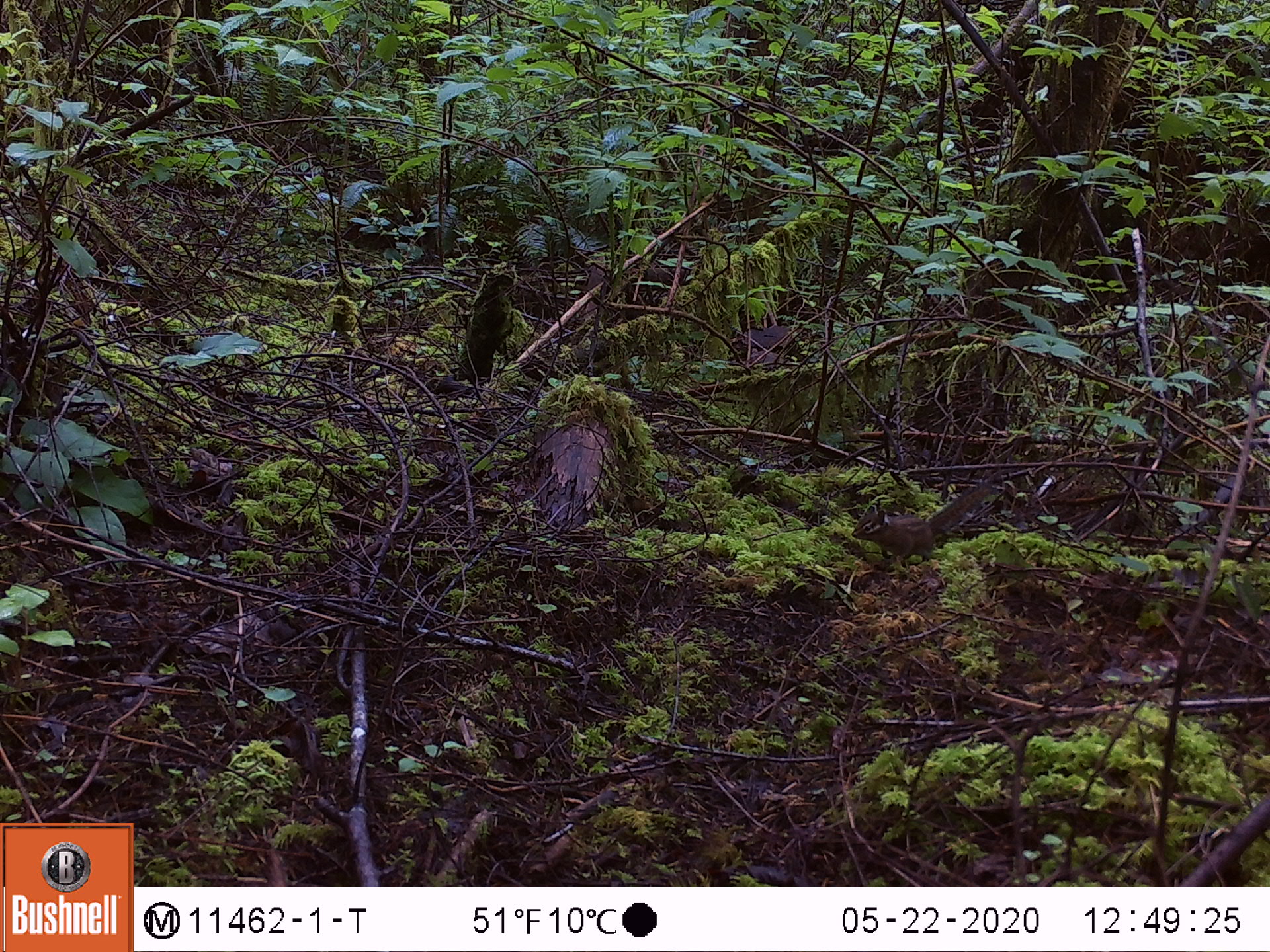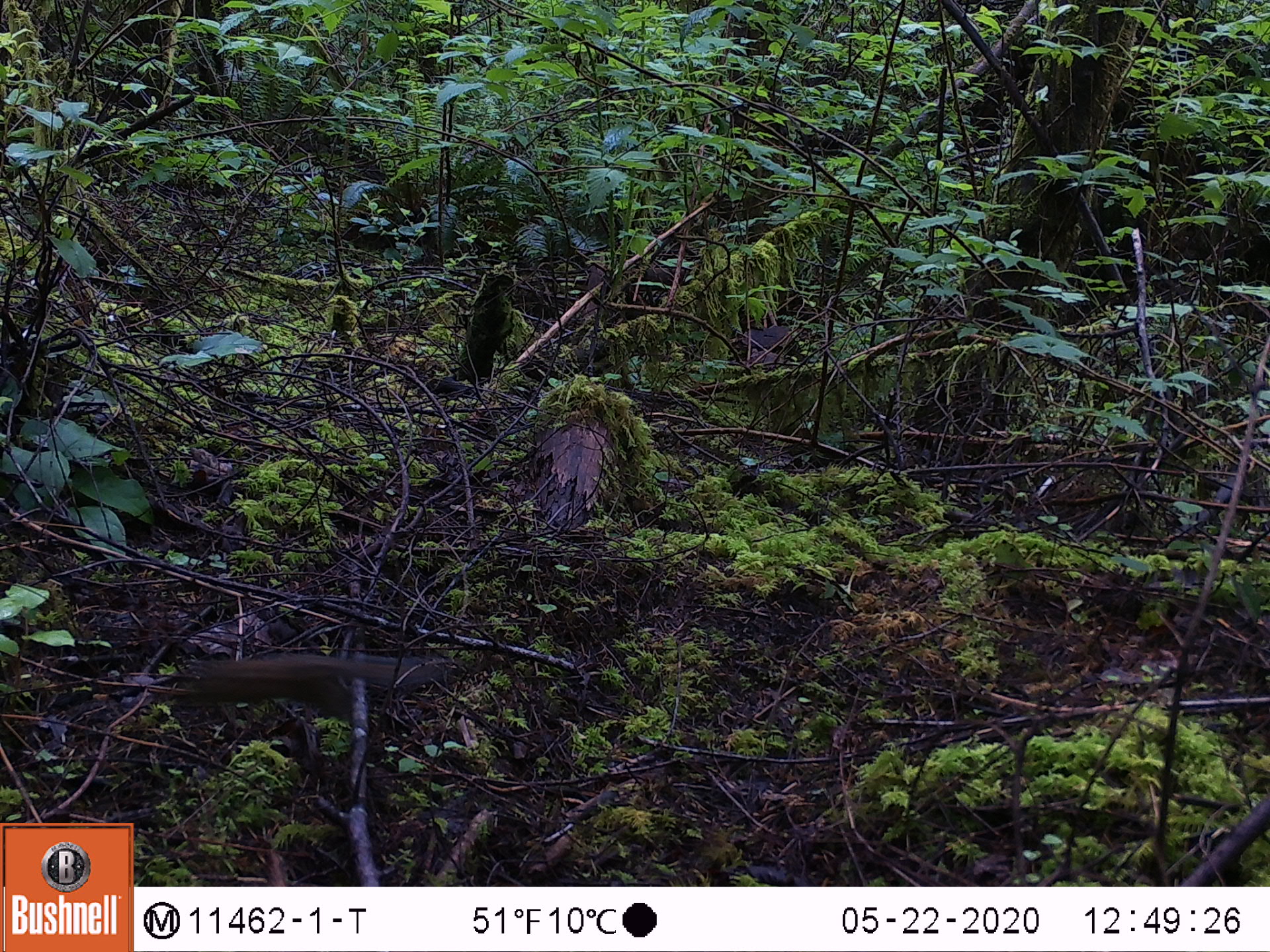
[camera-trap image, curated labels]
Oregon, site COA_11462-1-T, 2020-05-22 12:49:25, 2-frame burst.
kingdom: Animalia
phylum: Chordata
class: Mammalia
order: Rodentia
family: Sciuridae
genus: Neotamias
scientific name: Neotamias townsendii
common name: townsend's chipmunk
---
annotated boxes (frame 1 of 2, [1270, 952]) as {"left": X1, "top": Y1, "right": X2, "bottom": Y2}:
townsend's chipmunk: {"left": 847, "top": 480, "right": 1004, "bottom": 569}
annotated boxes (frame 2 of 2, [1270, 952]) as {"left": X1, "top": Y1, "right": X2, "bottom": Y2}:
townsend's chipmunk: {"left": 174, "top": 641, "right": 447, "bottom": 715}